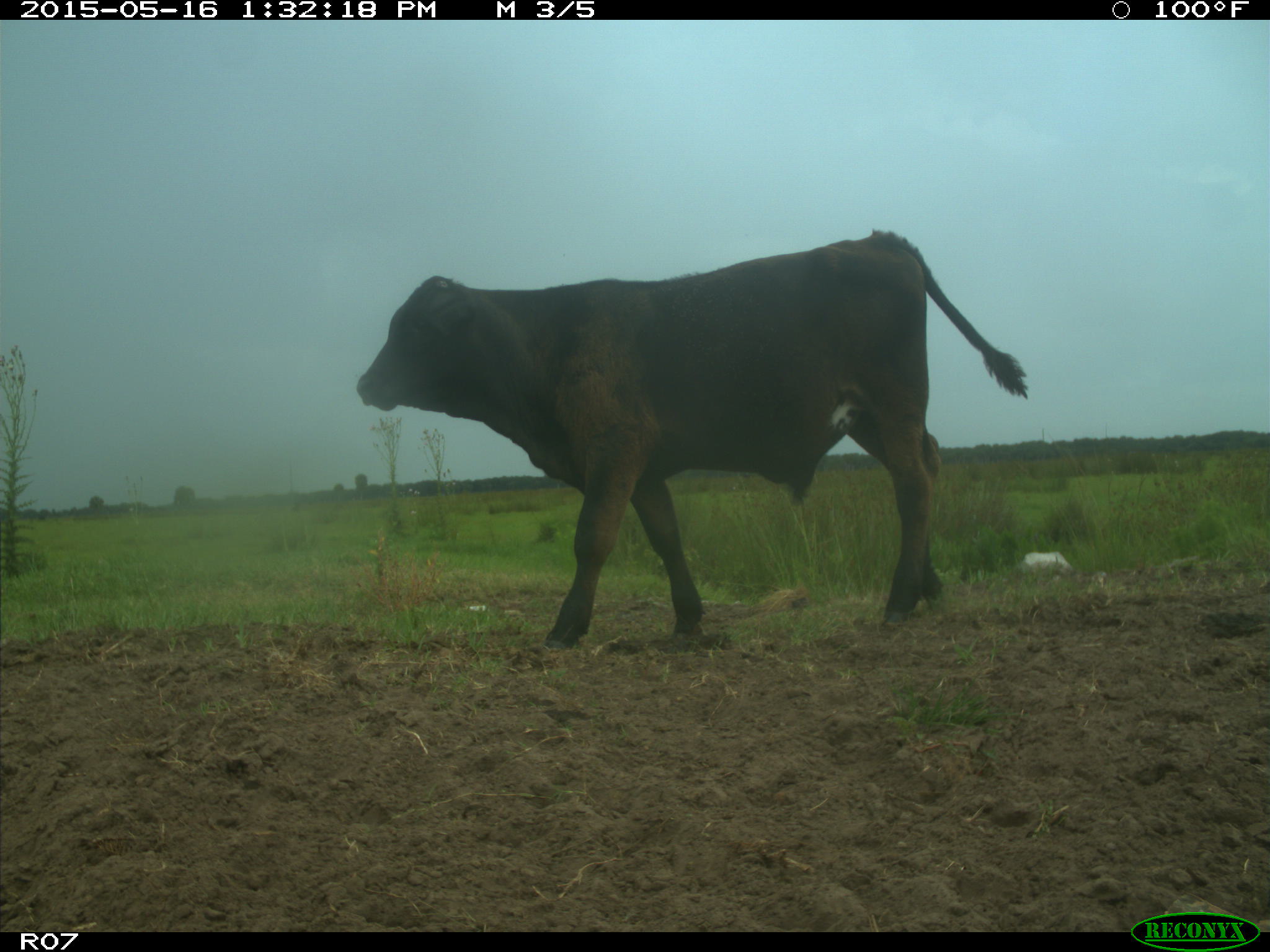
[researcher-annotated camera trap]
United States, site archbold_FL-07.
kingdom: Animalia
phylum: Chordata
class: Mammalia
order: Artiodactyla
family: Bovidae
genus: Bos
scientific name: Bos taurus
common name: domestic cow